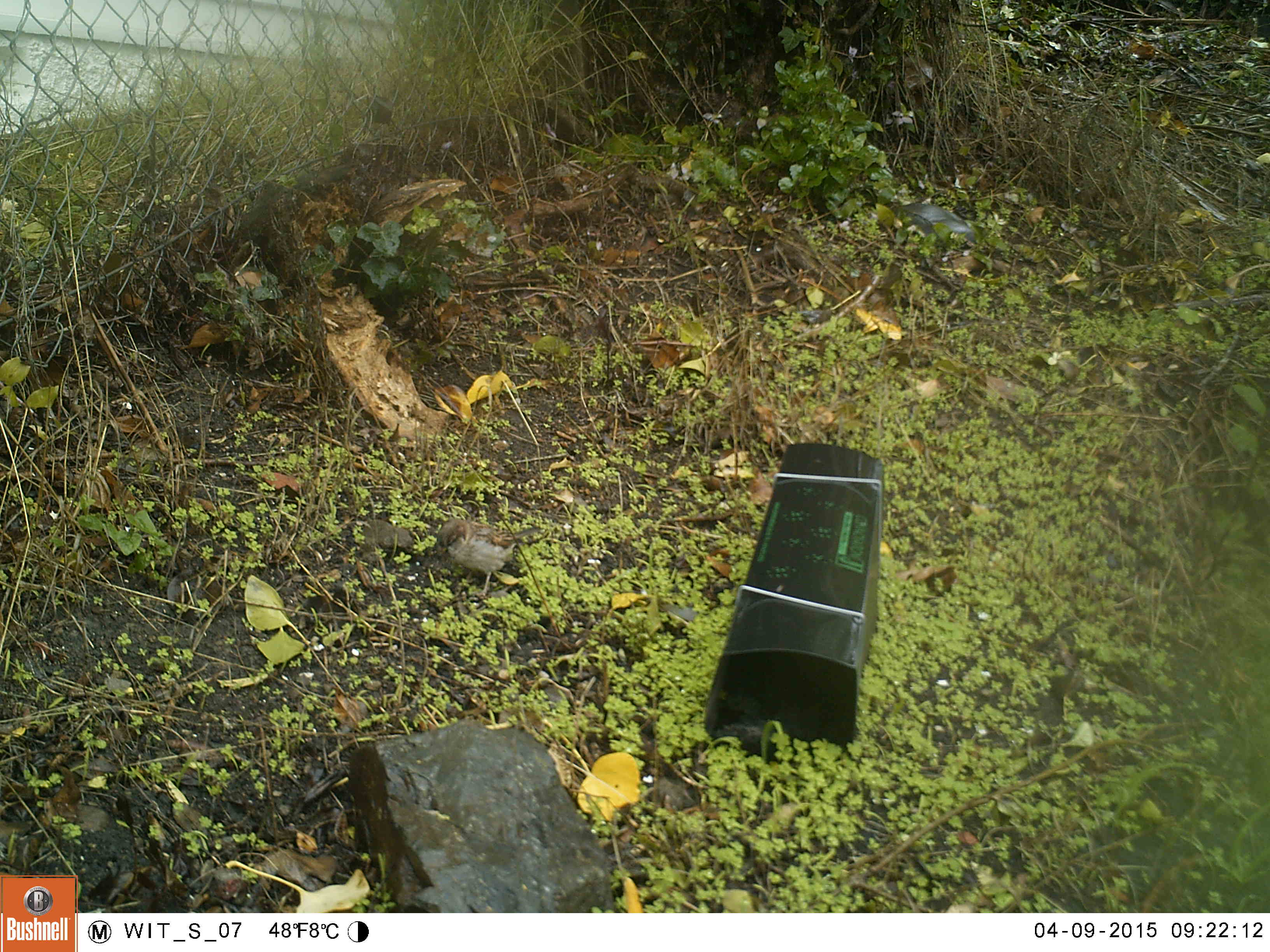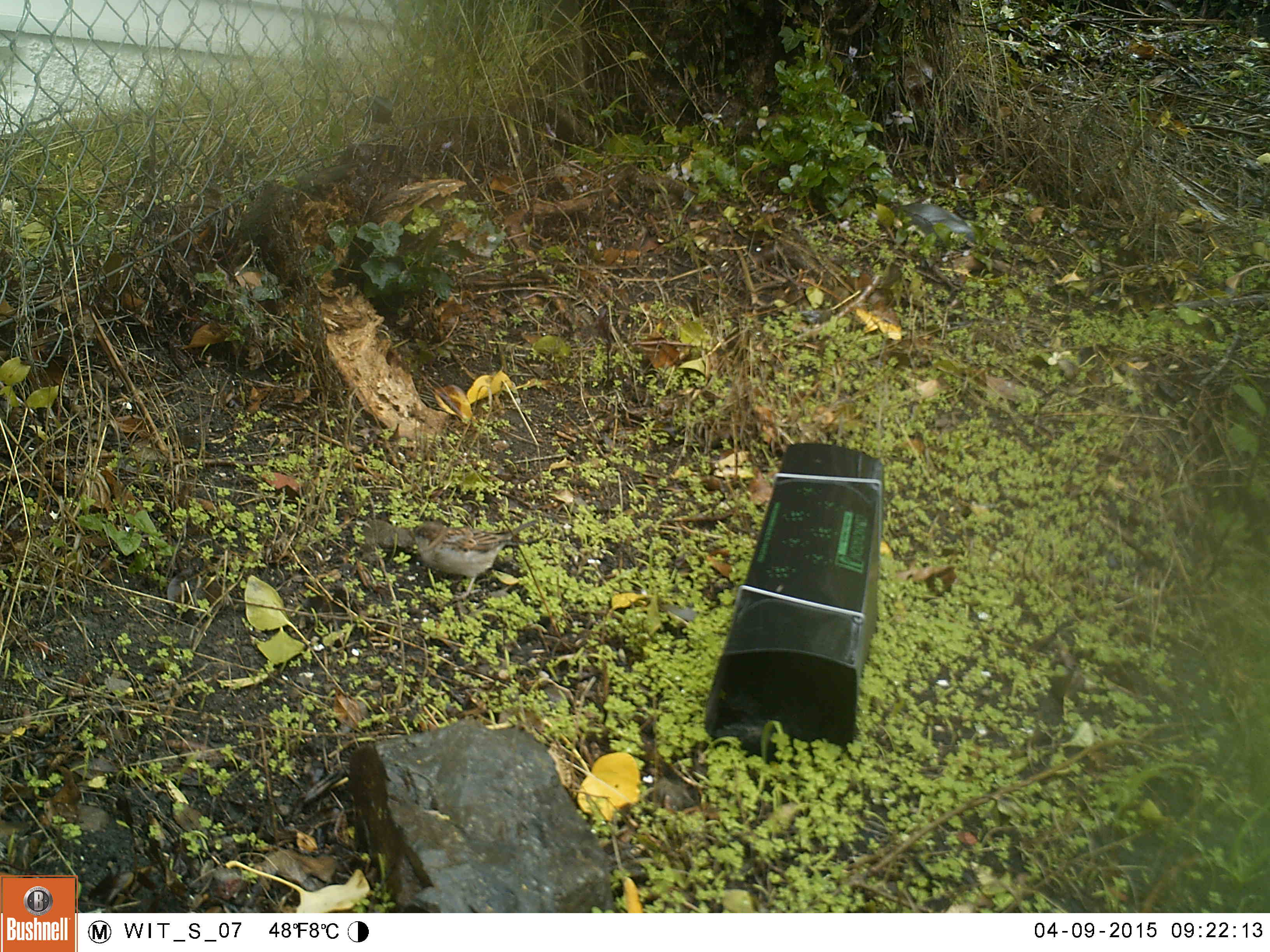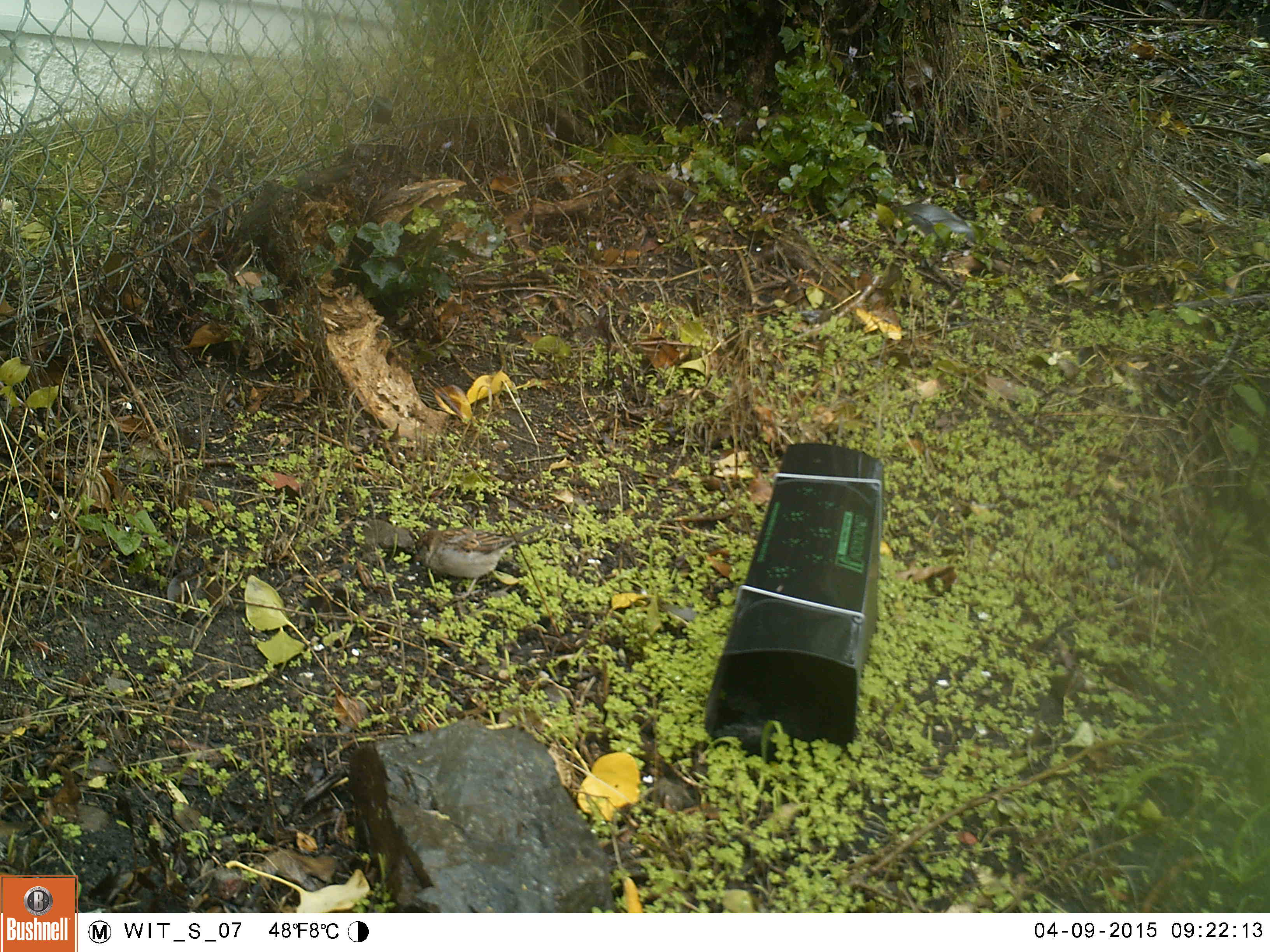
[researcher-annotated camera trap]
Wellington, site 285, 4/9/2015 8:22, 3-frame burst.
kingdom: Animalia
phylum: Chordata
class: Aves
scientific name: Aves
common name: bird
Bird (Aves).